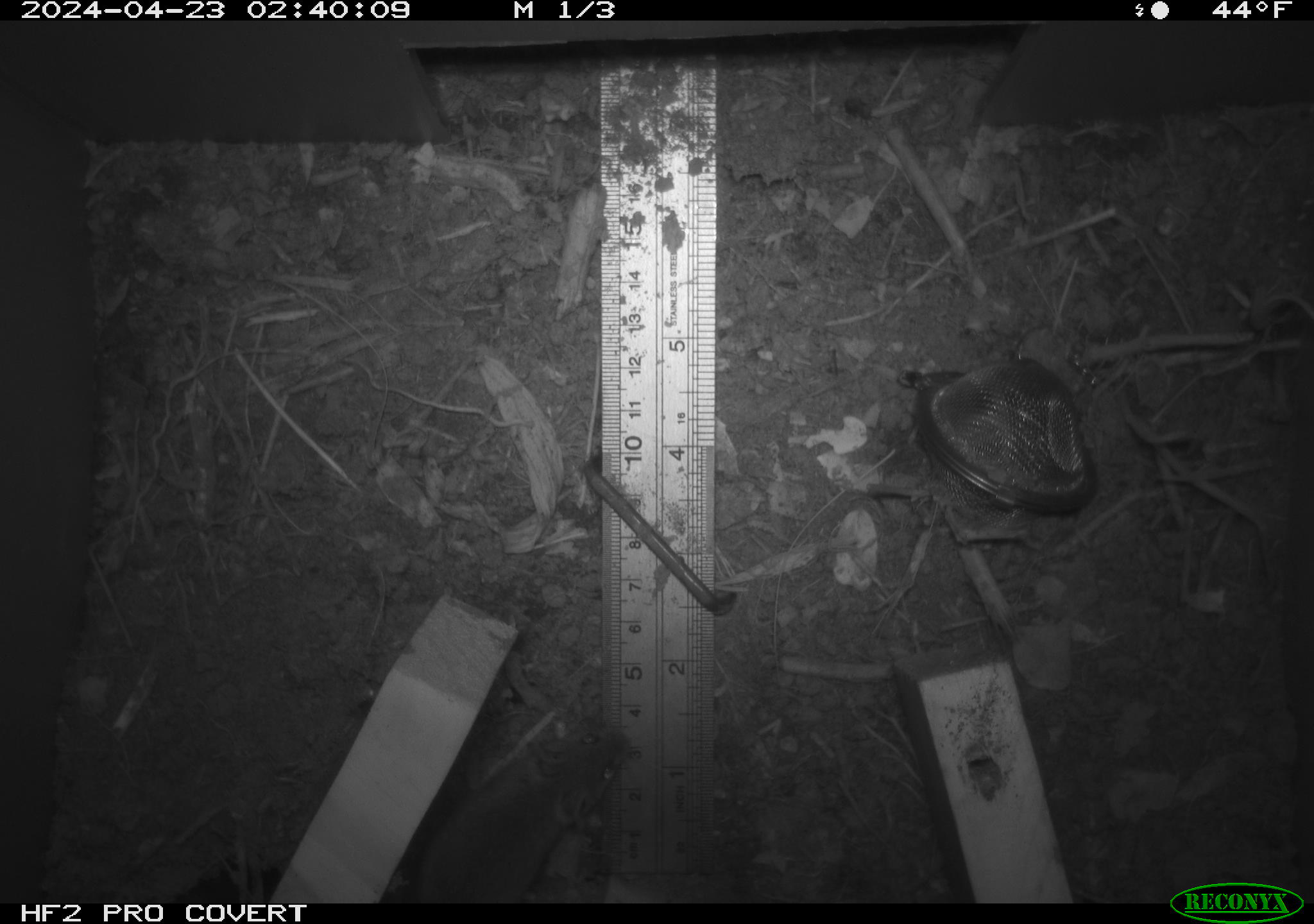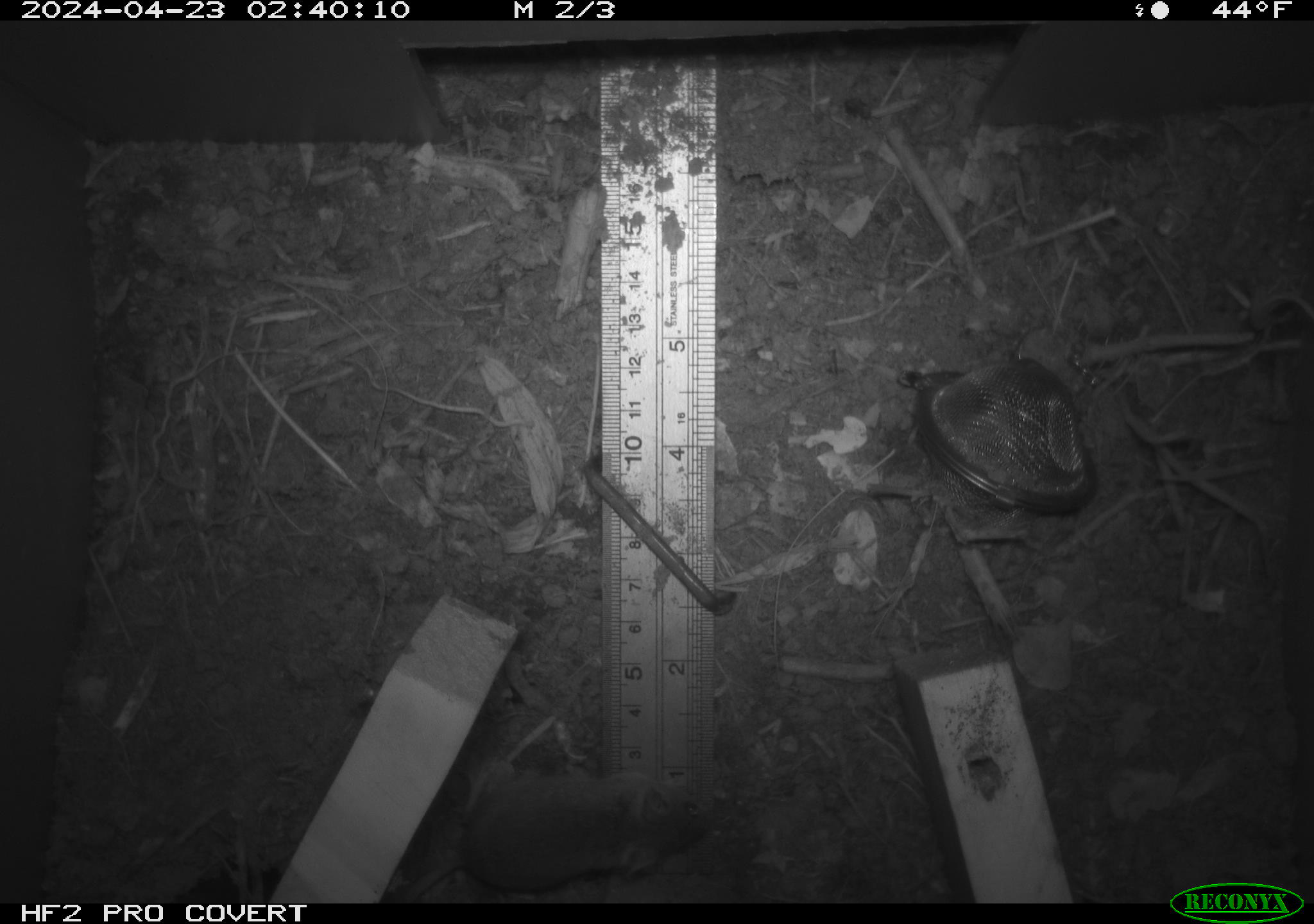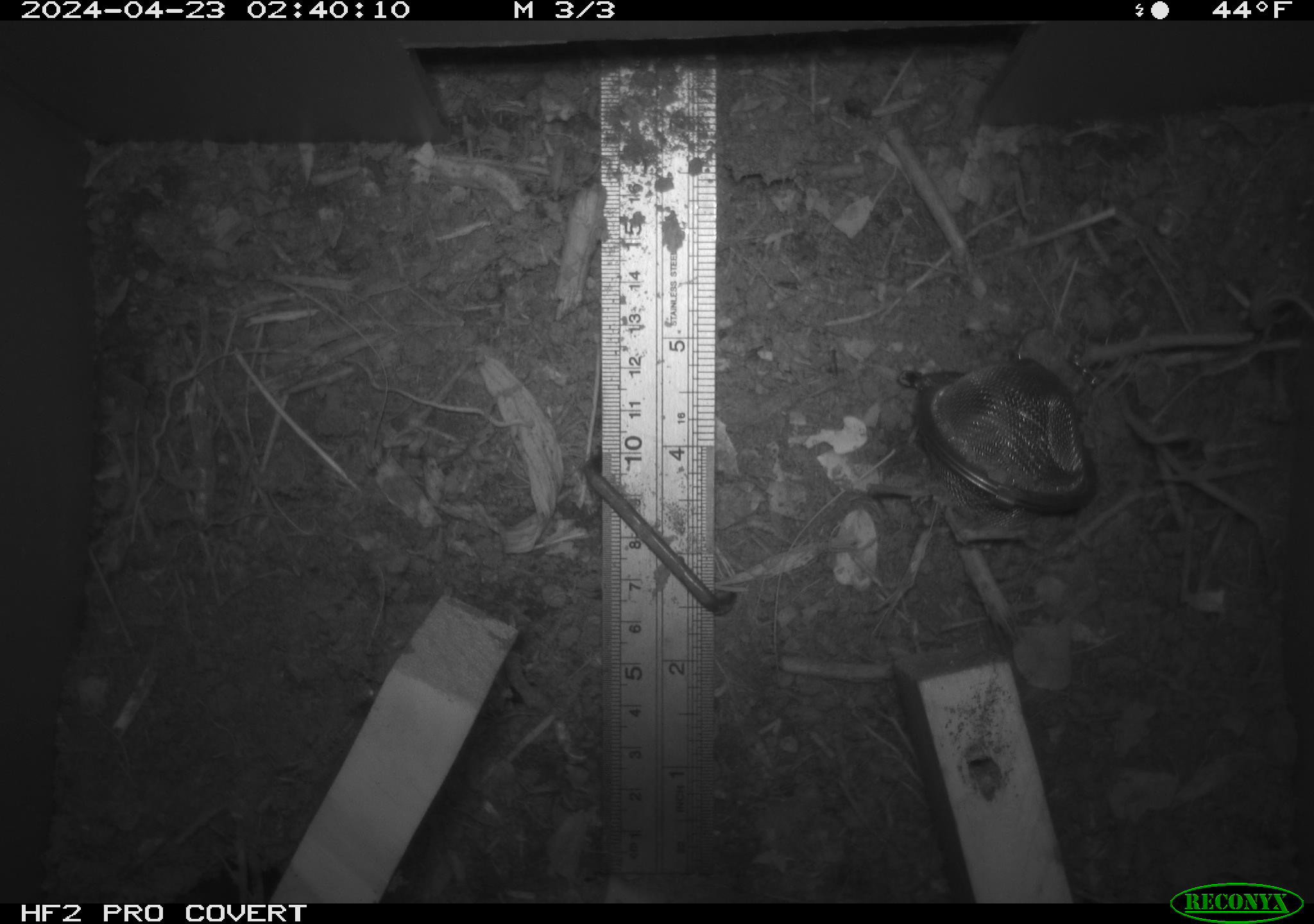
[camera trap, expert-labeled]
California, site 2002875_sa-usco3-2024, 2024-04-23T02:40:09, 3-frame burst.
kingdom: Animalia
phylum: Chordata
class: Mammalia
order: Rodentia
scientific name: Rodentia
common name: mouse species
Mouse species (Rodentia).